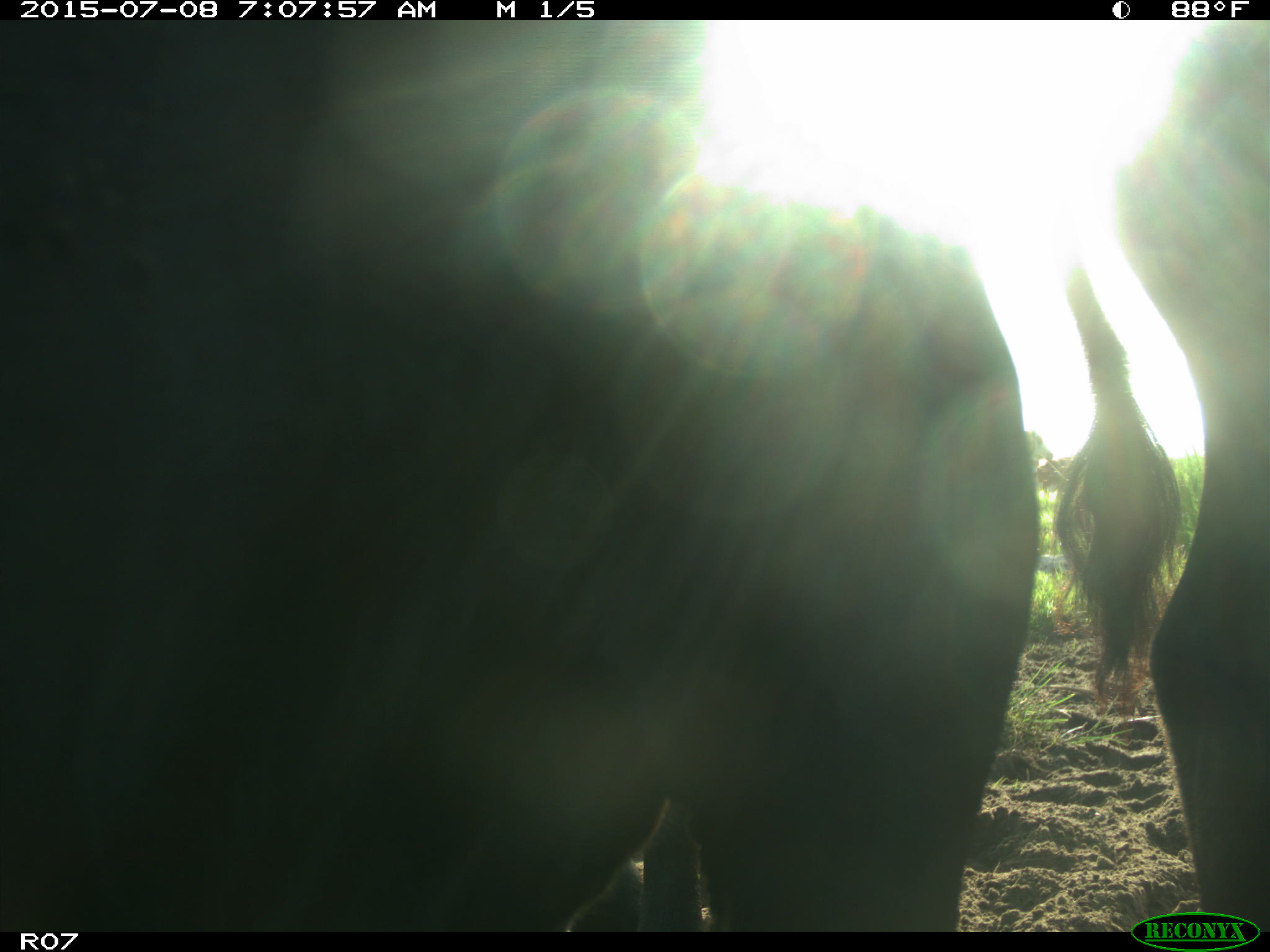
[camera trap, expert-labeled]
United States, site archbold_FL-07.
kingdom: Animalia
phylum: Chordata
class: Mammalia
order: Artiodactyla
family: Bovidae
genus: Bos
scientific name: Bos taurus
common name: domestic cow